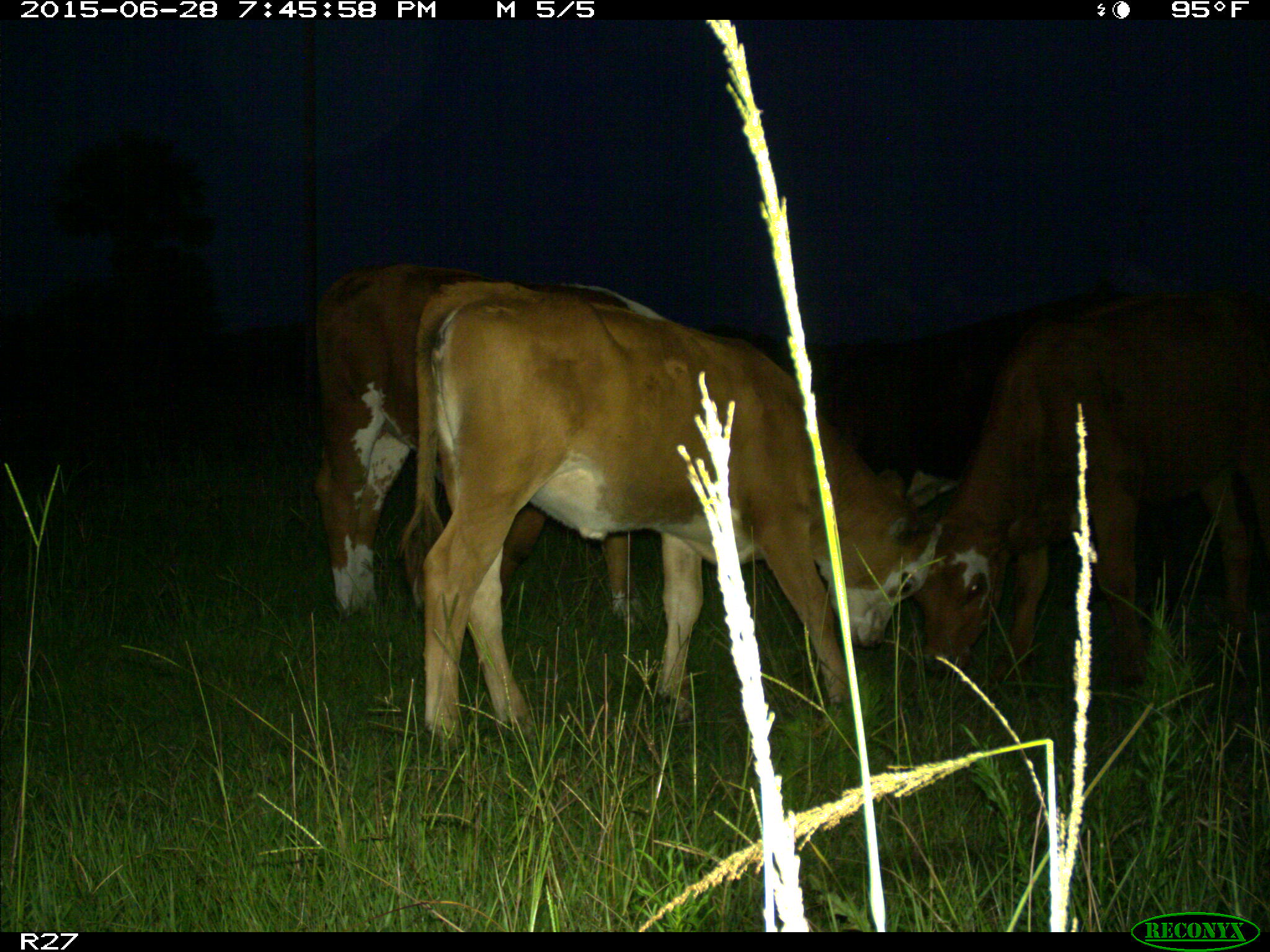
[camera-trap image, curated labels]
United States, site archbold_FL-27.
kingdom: Animalia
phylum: Chordata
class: Mammalia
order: Artiodactyla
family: Bovidae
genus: Bos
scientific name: Bos taurus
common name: domestic cow